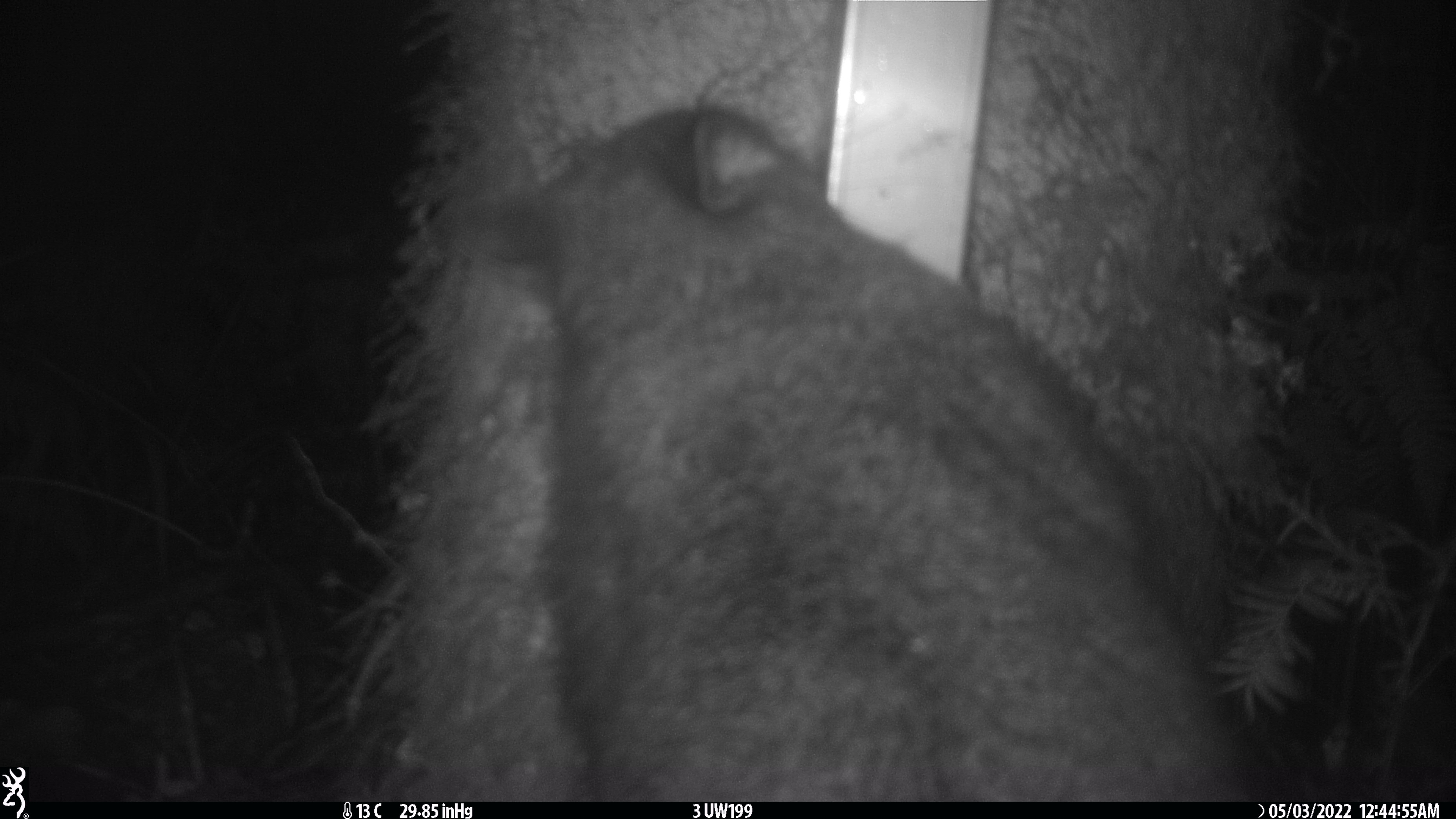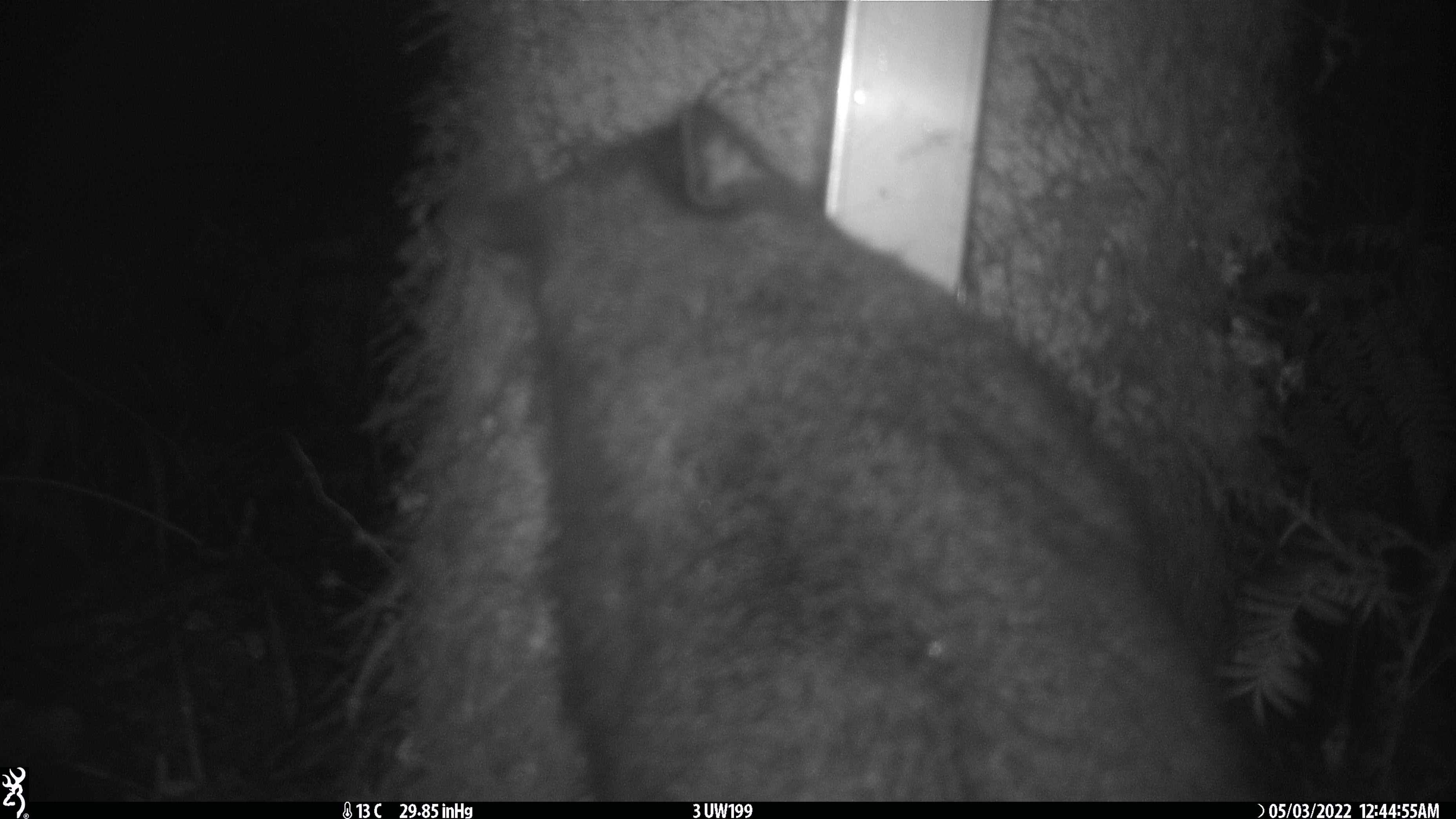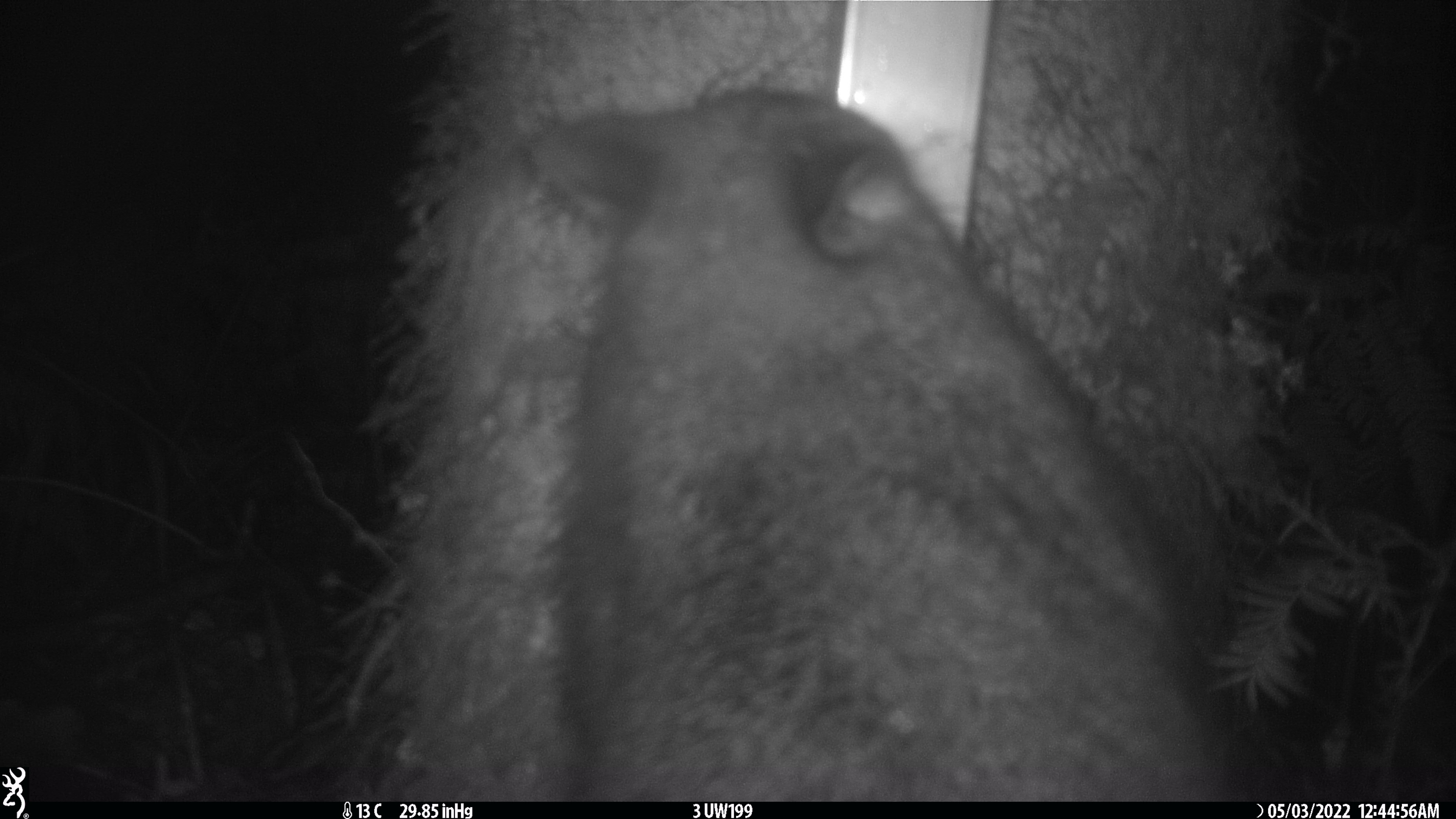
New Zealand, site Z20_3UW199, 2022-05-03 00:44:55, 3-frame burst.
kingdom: Animalia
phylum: Chordata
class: Mammalia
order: Diprotodontia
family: Phalangeridae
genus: Trichosurus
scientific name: Trichosurus vulpecula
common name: common brushtail possum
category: possum